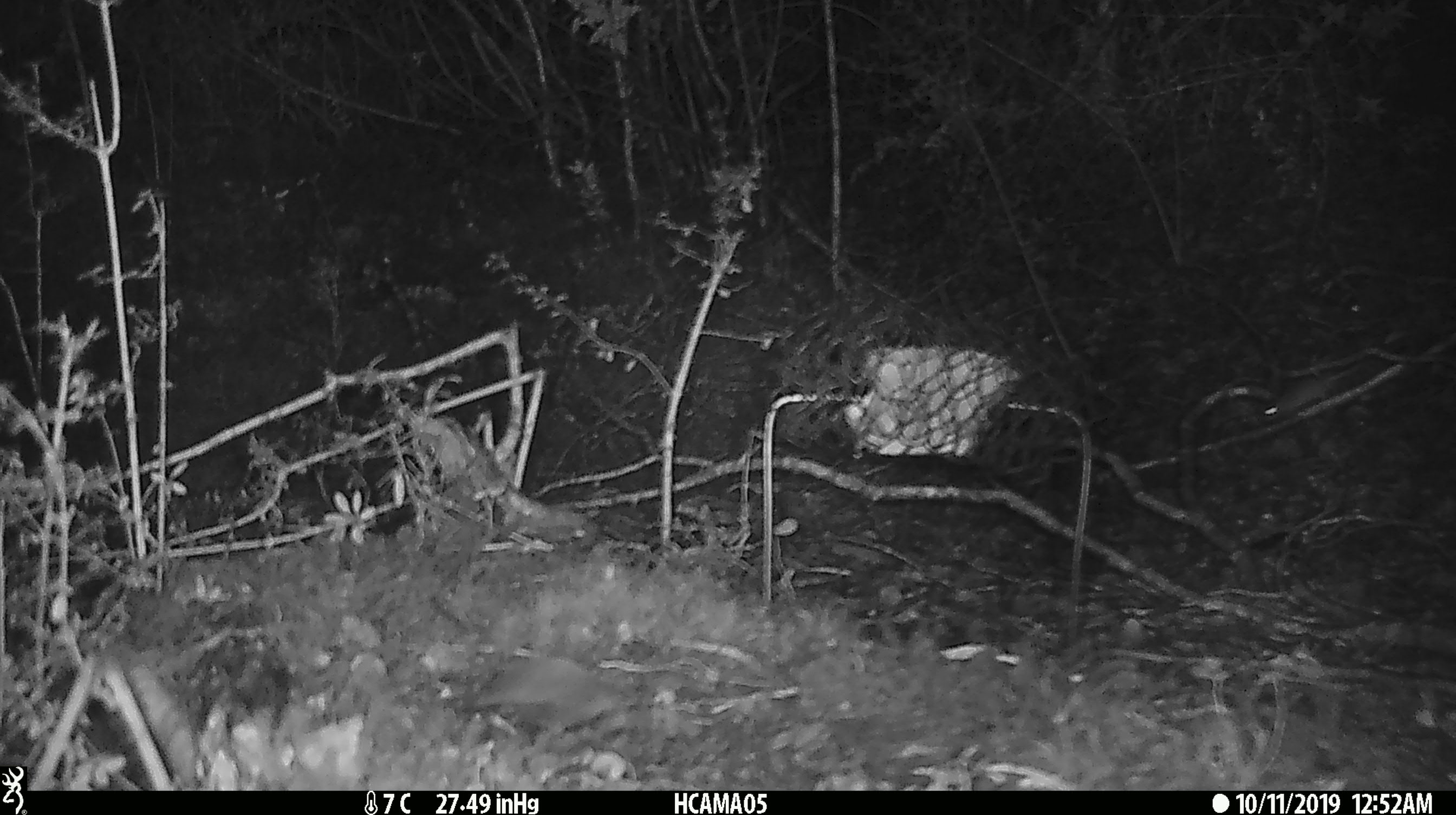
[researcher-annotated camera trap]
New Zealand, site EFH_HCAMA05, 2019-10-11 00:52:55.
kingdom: Animalia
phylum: Chordata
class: Mammalia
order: Rodentia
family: Muridae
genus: Mus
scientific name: Mus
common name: mouse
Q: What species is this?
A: Mouse (Mus).